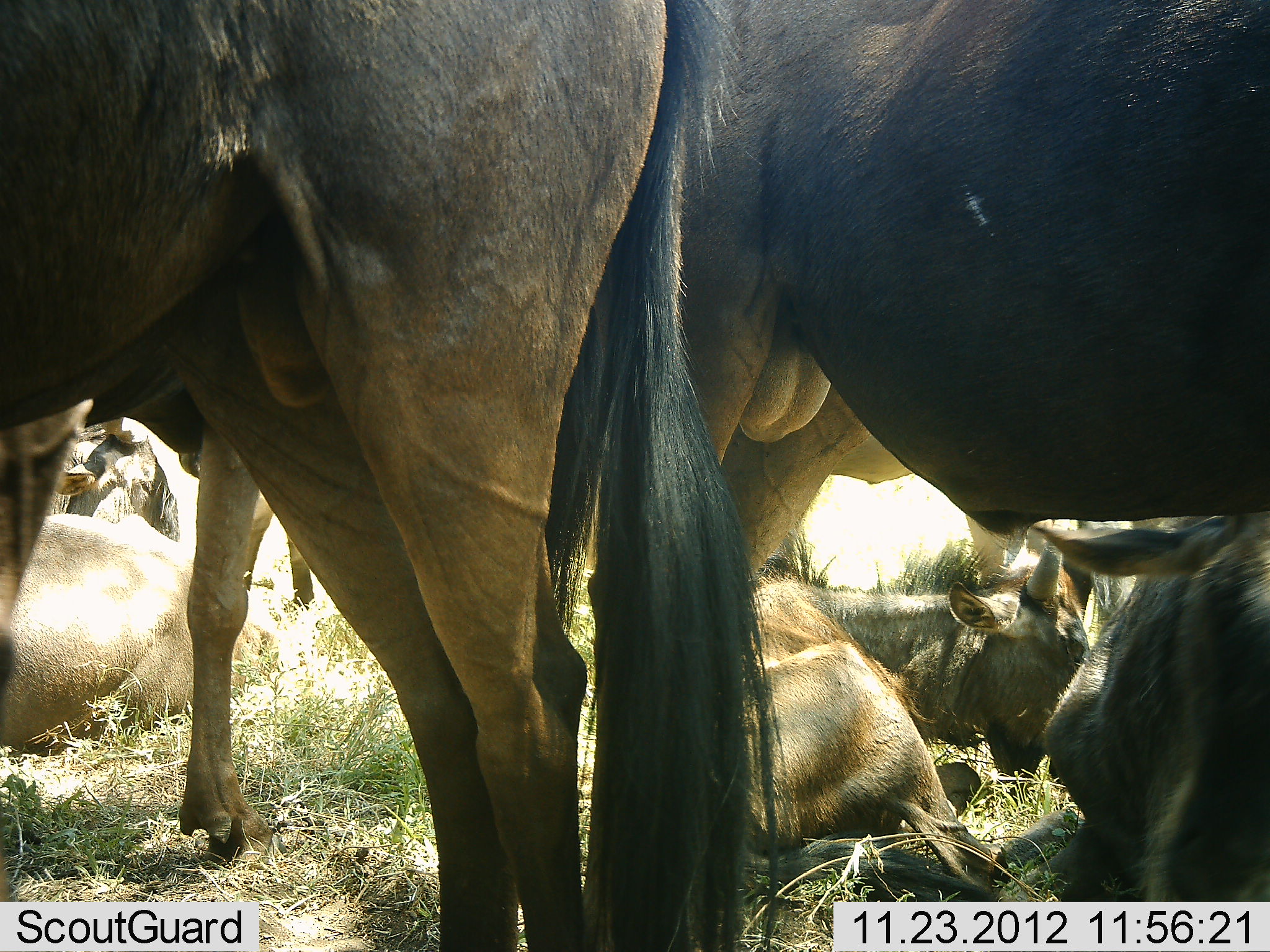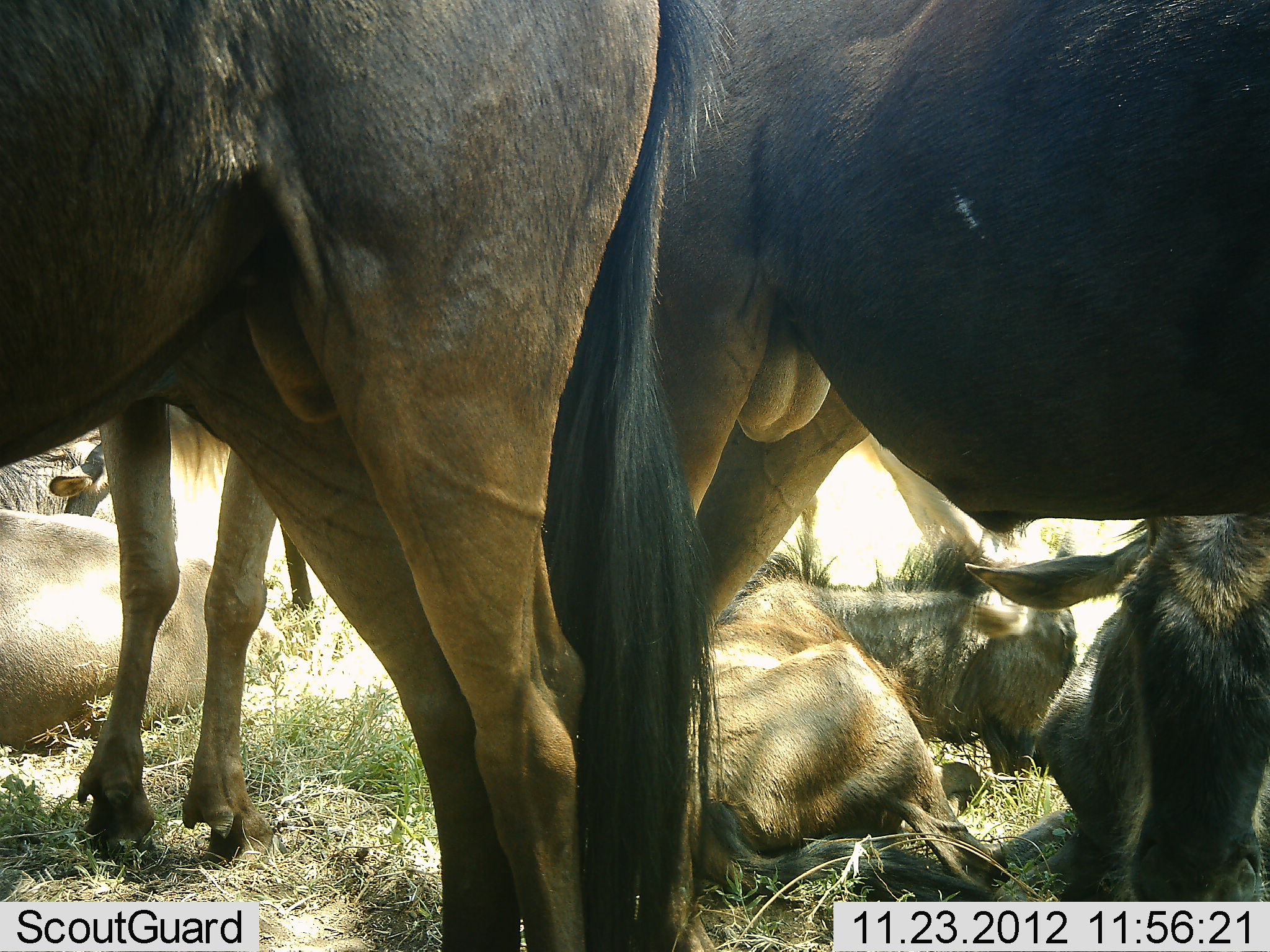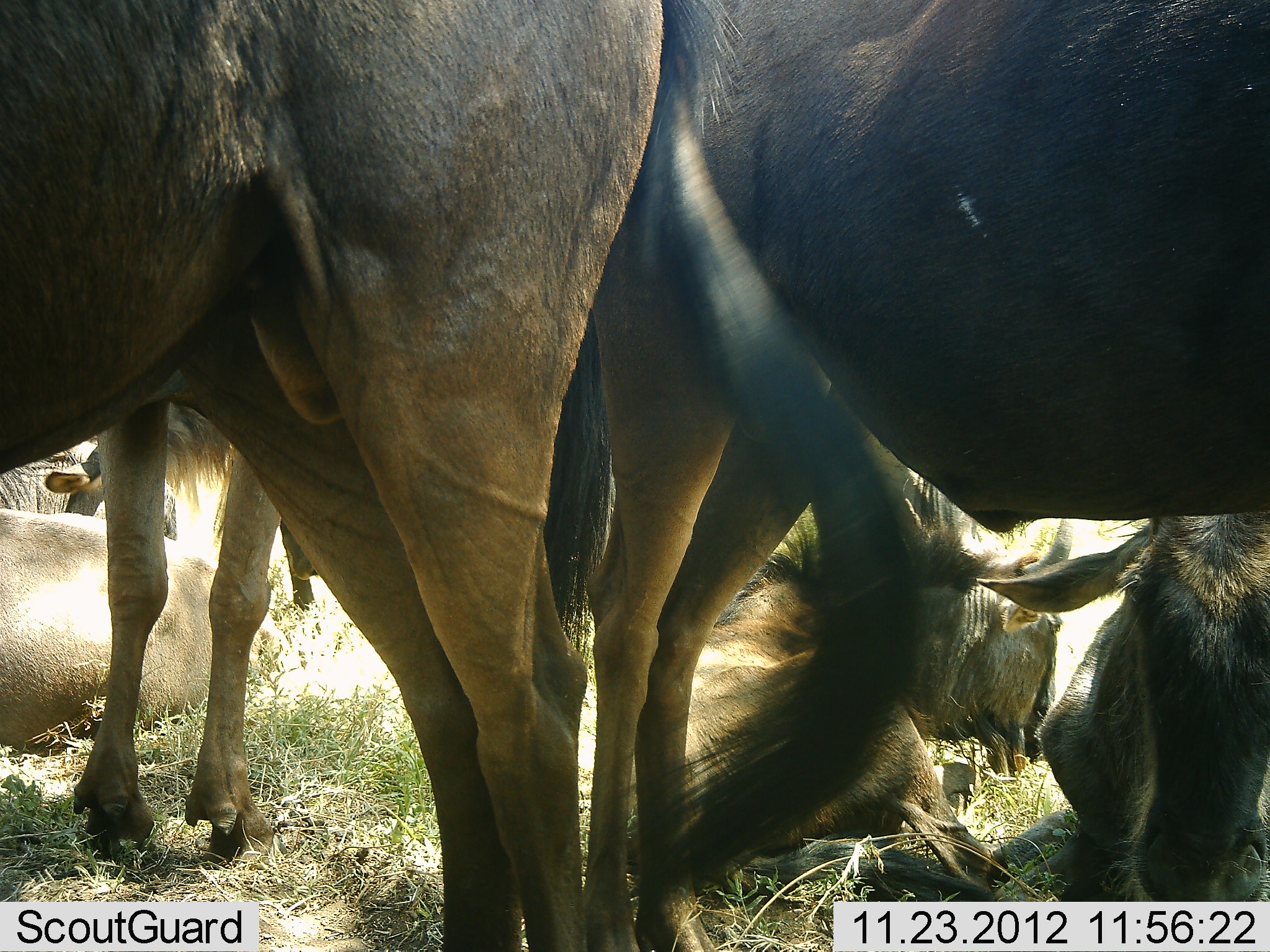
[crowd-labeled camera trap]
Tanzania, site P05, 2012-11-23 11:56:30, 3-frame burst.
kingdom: Animalia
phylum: Chordata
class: Mammalia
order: Artiodactyla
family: Bovidae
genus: Connochaetes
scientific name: Connochaetes taurinus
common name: blue wildebeest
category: wildebeest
Wildebeest (blue wildebeest) (Connochaetes taurinus), count 8. Behavior (volunteer vote fractions): standing 70%, resting 100%, moving 0%, interacting 0%. Young present (vote fraction): 10%. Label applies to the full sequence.